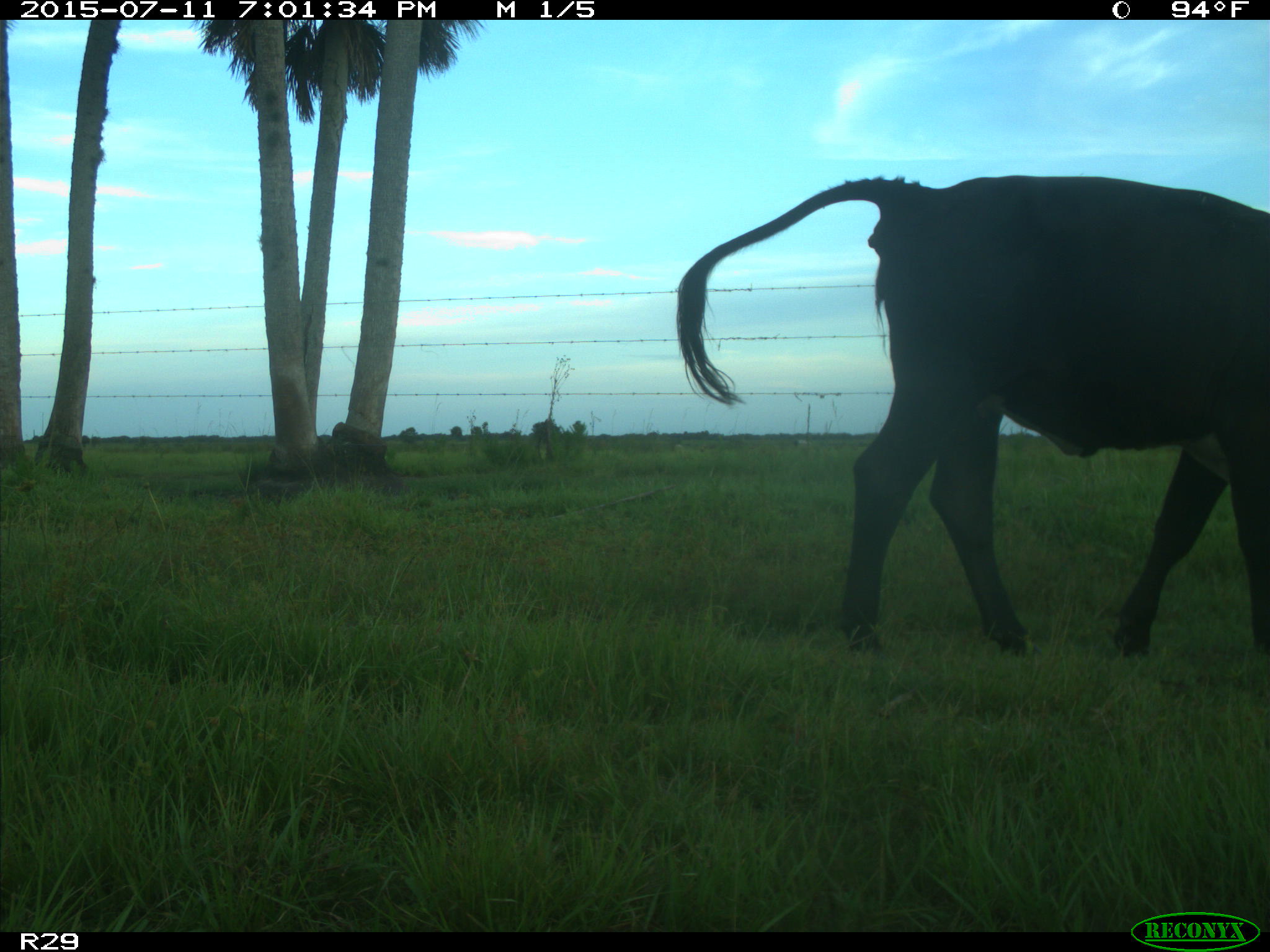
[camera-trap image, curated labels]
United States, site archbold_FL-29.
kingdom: Animalia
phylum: Chordata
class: Mammalia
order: Artiodactyla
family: Bovidae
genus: Bos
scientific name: Bos taurus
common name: domestic cow